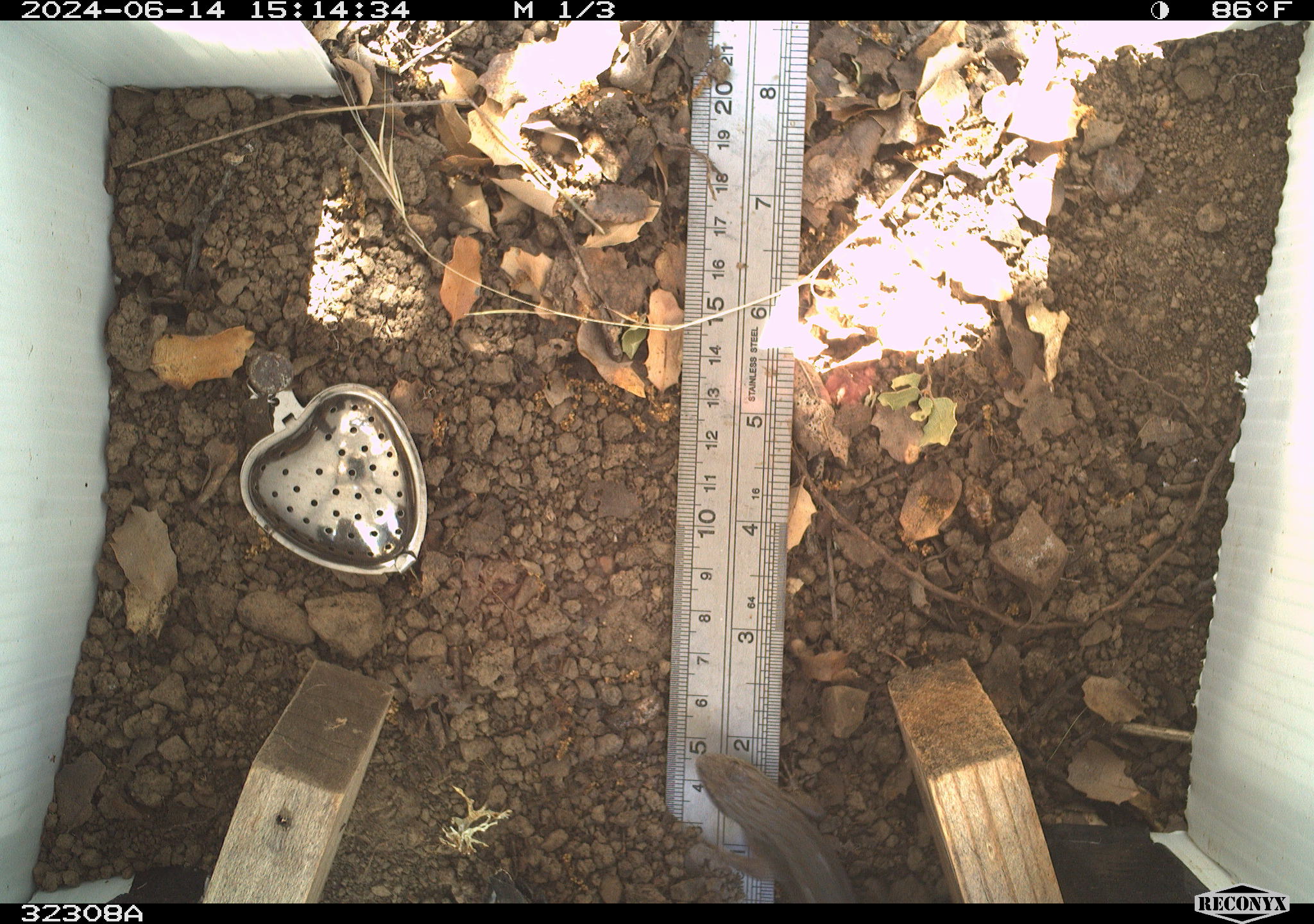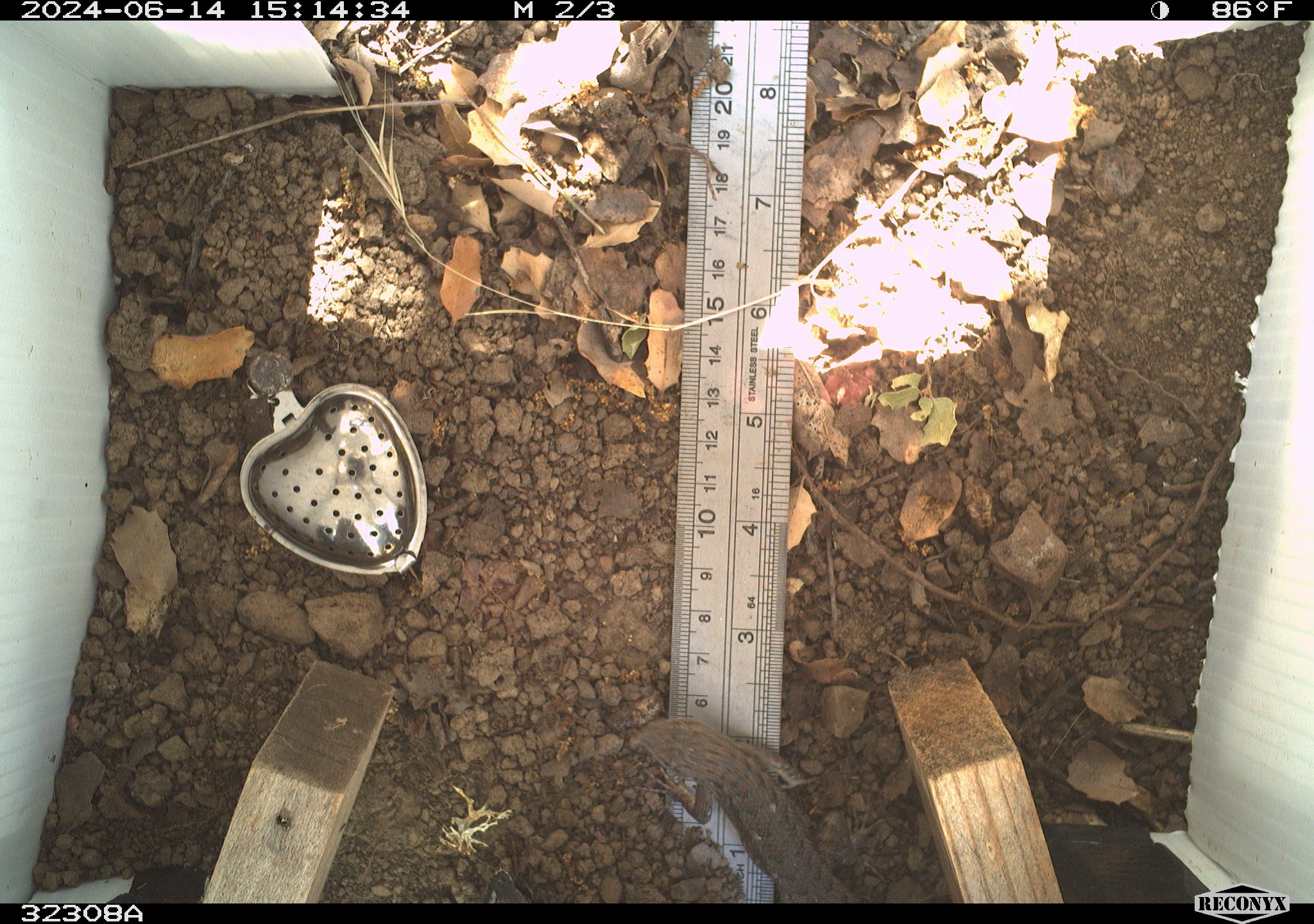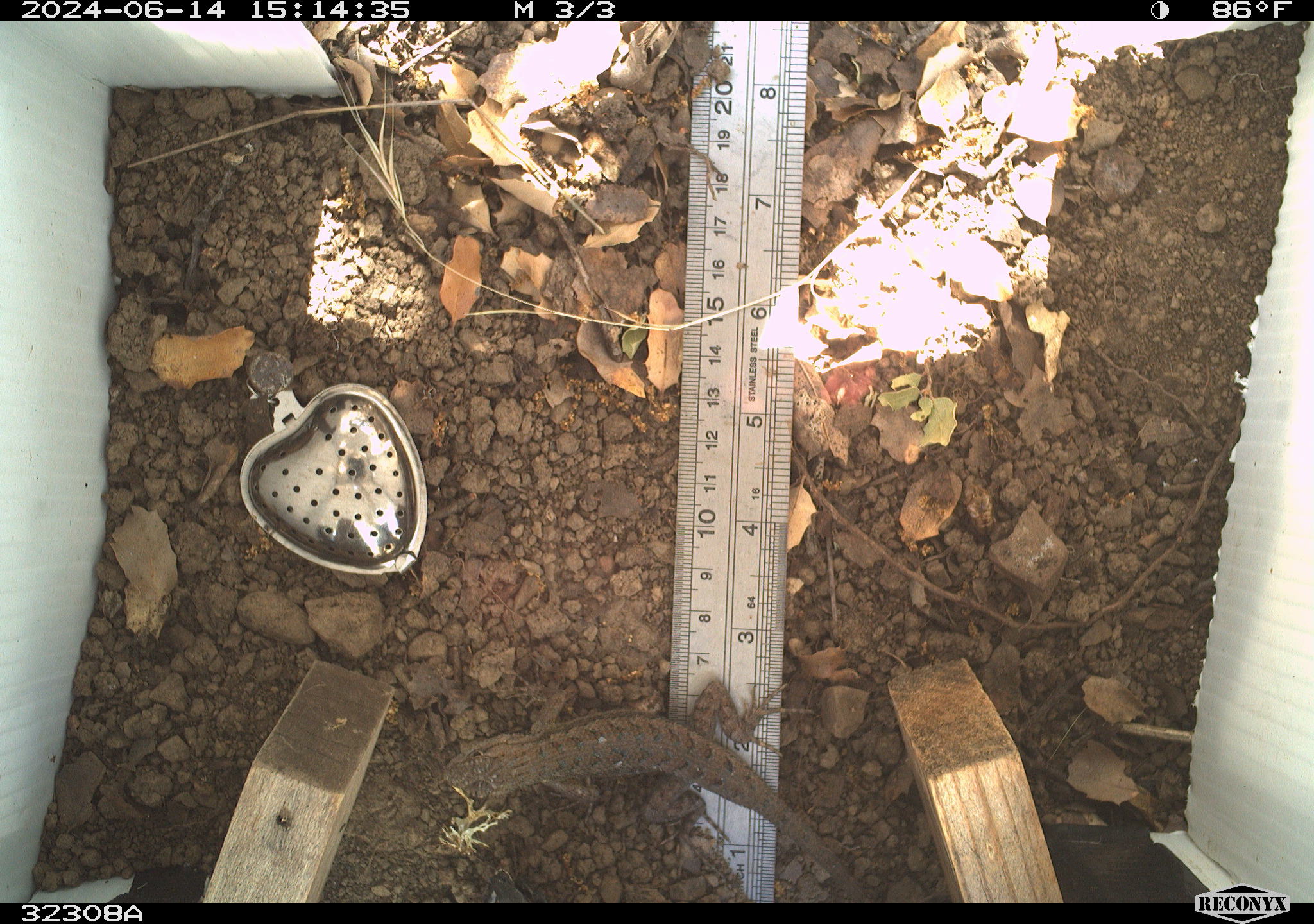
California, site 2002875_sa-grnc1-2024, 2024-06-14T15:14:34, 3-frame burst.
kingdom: Animalia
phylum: Chordata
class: Reptilia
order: Squamata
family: Phrynosomatidae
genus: Sceloporus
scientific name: Sceloporus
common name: spiny lizards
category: sceloporus species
Sceloporus species (spiny lizards) (Sceloporus).